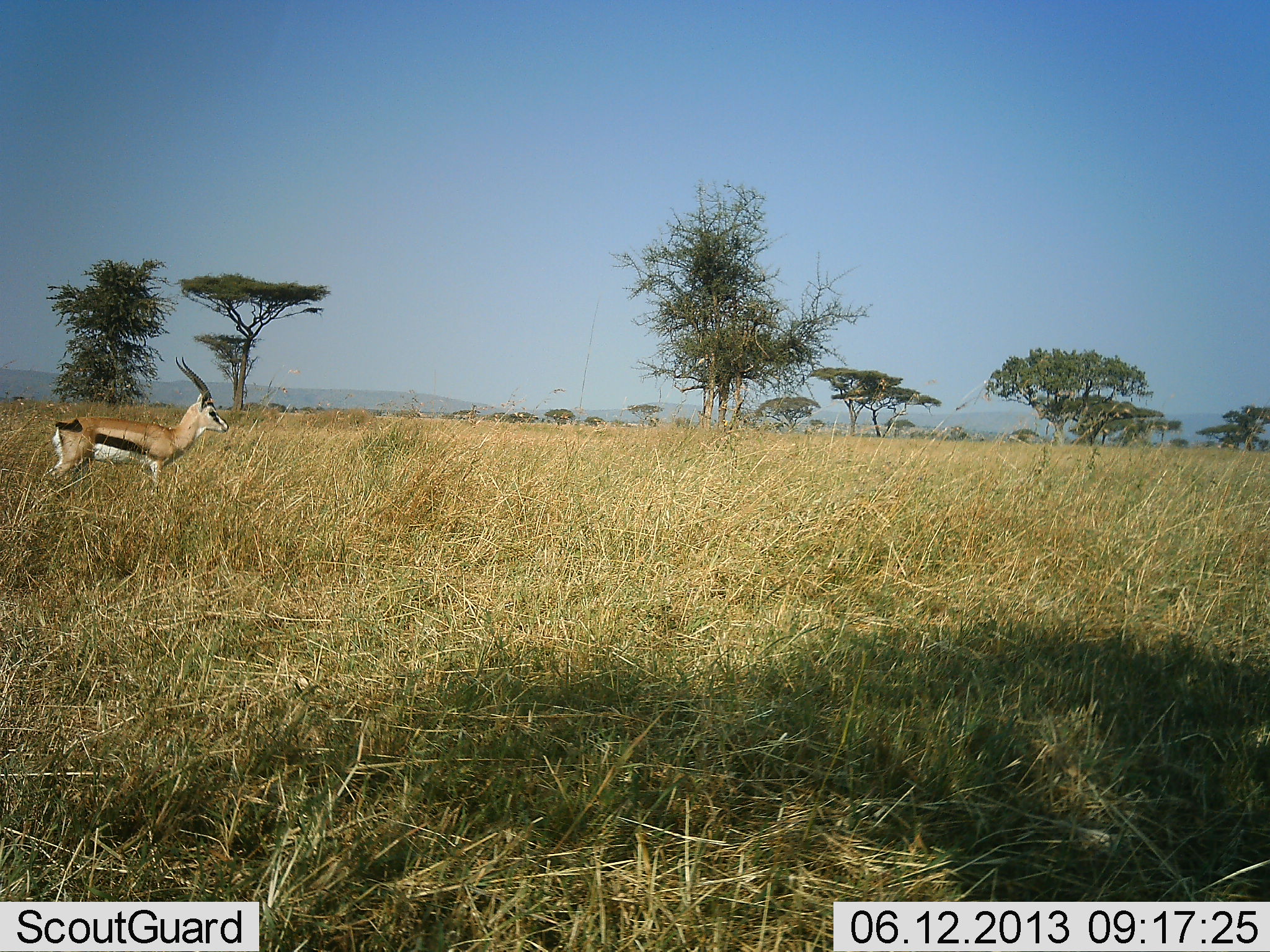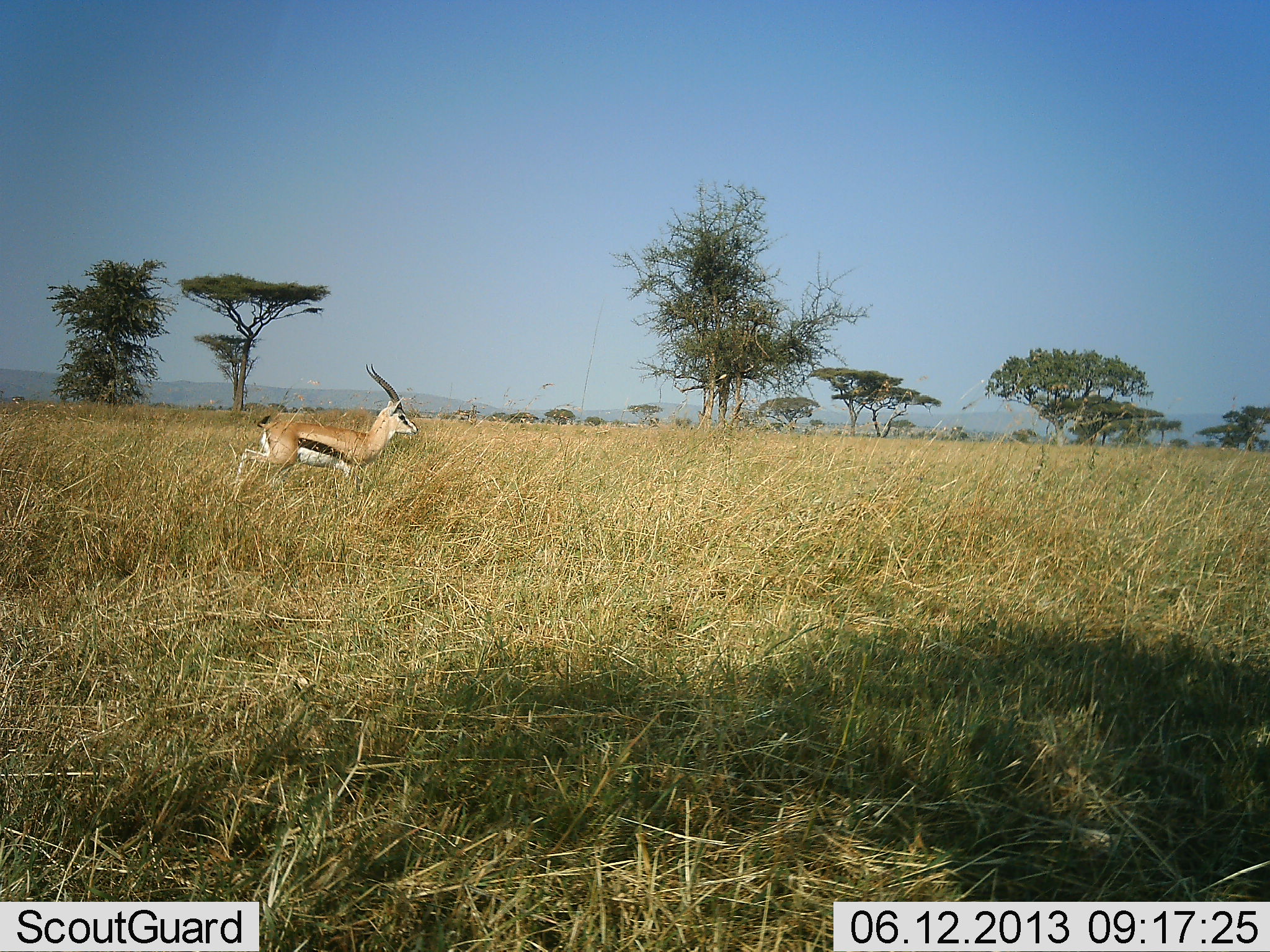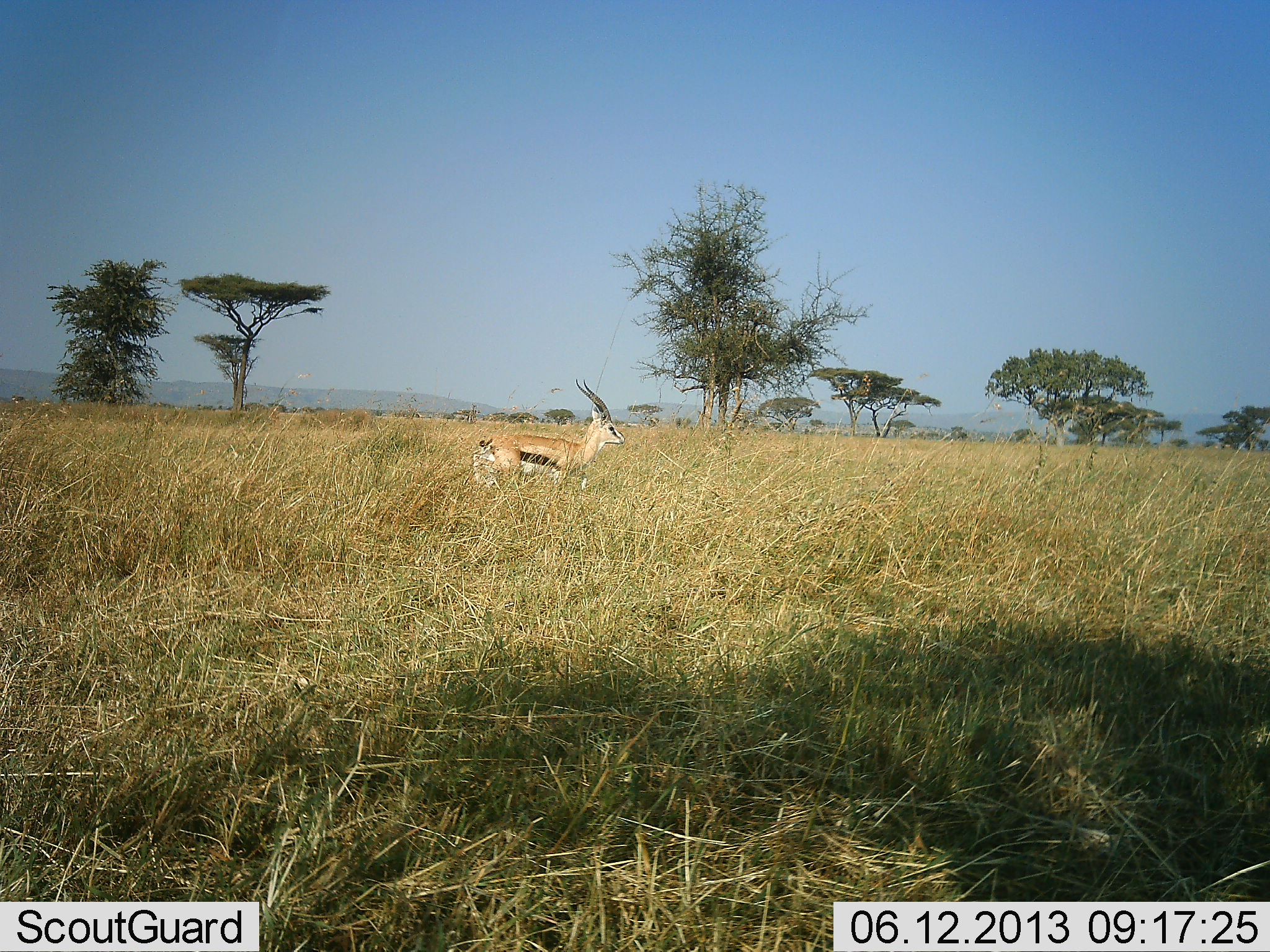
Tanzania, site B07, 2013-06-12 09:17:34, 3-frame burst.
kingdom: Animalia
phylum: Chordata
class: Mammalia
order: Artiodactyla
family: Bovidae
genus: Eudorcas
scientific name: Eudorcas thomsonii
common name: thomson's gazelle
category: gazellethomsons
Gazellethomsons (thomson's gazelle) (Eudorcas thomsonii), count 1. Behavior (volunteer vote fractions): standing 0%, resting 0%, moving 100%, interacting 0%. Young present (vote fraction): 0%. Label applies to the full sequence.